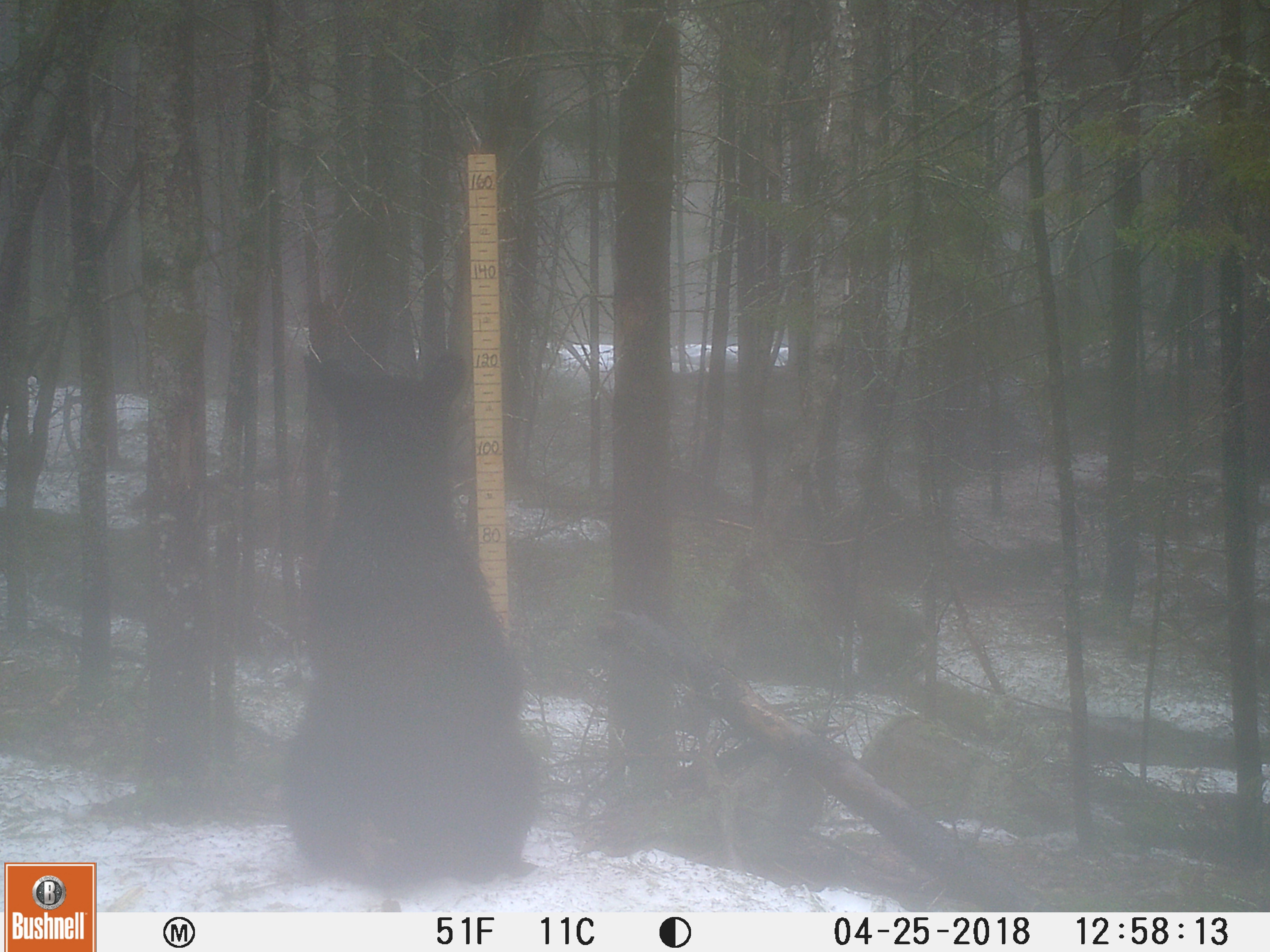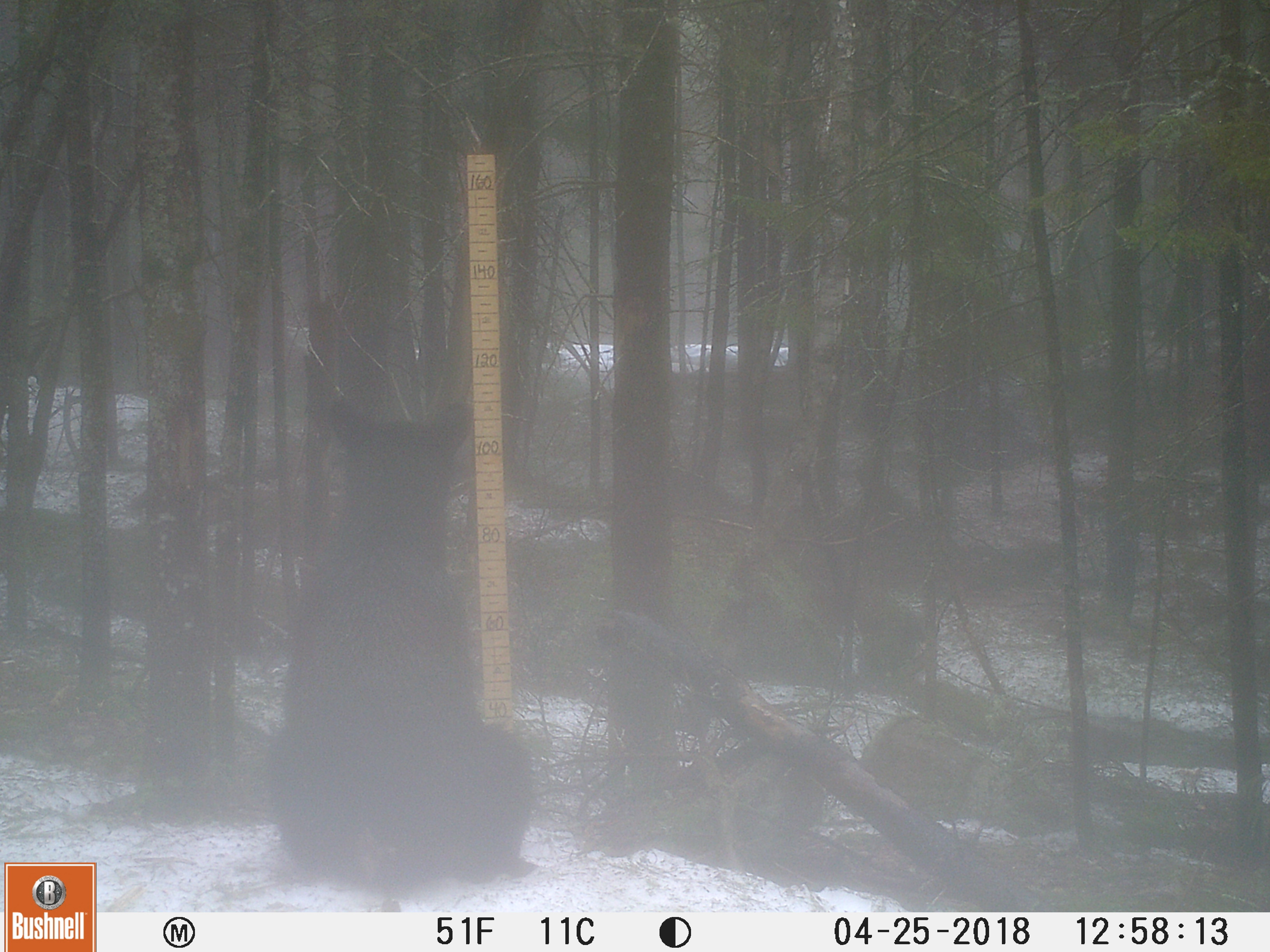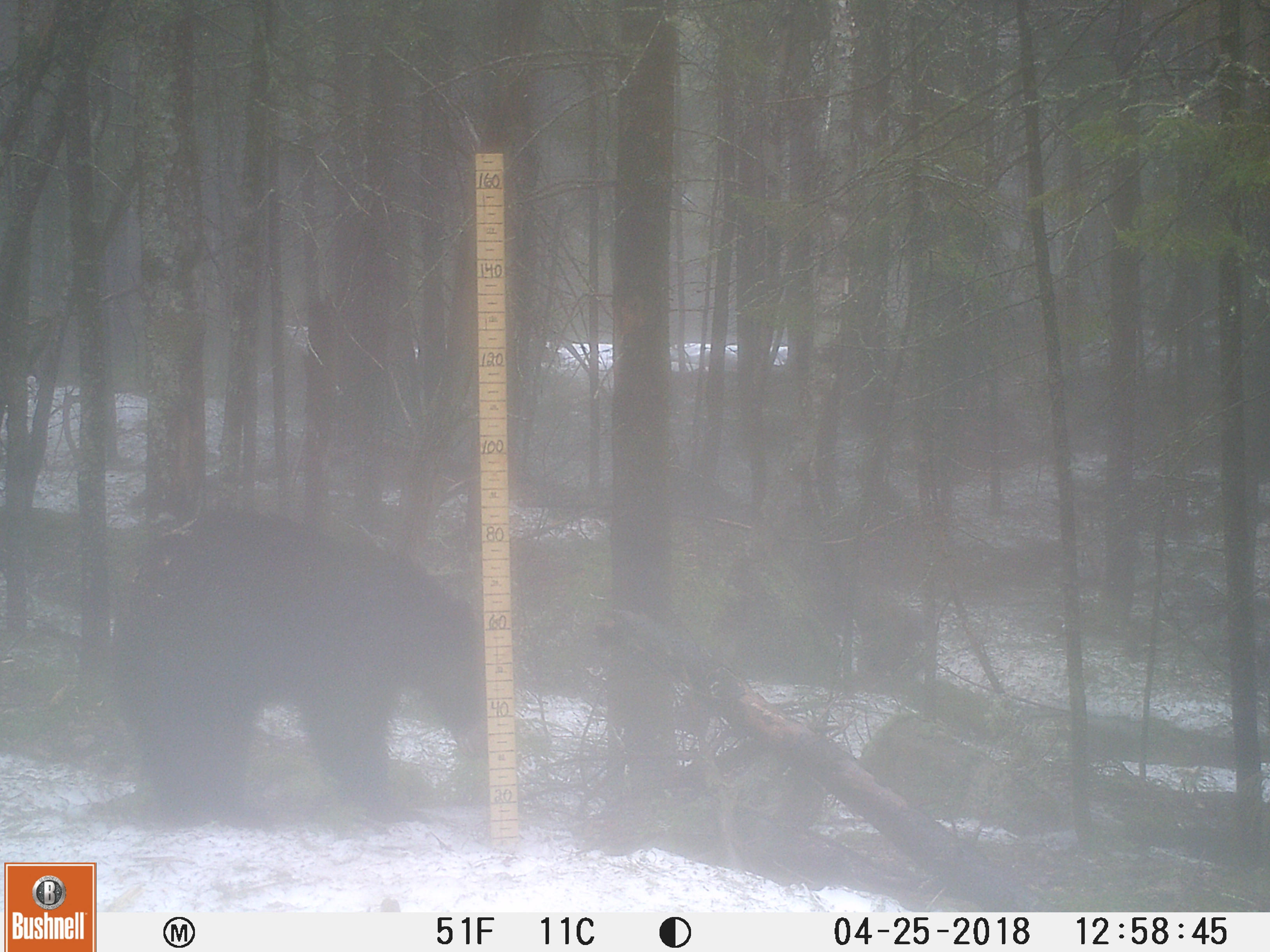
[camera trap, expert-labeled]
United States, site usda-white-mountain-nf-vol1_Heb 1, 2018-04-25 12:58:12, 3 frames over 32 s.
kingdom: Animalia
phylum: Chordata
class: Mammalia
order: Carnivora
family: Ursidae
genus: Ursus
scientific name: Ursus americanus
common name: black bear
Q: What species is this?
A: Black bear (Ursus americanus).